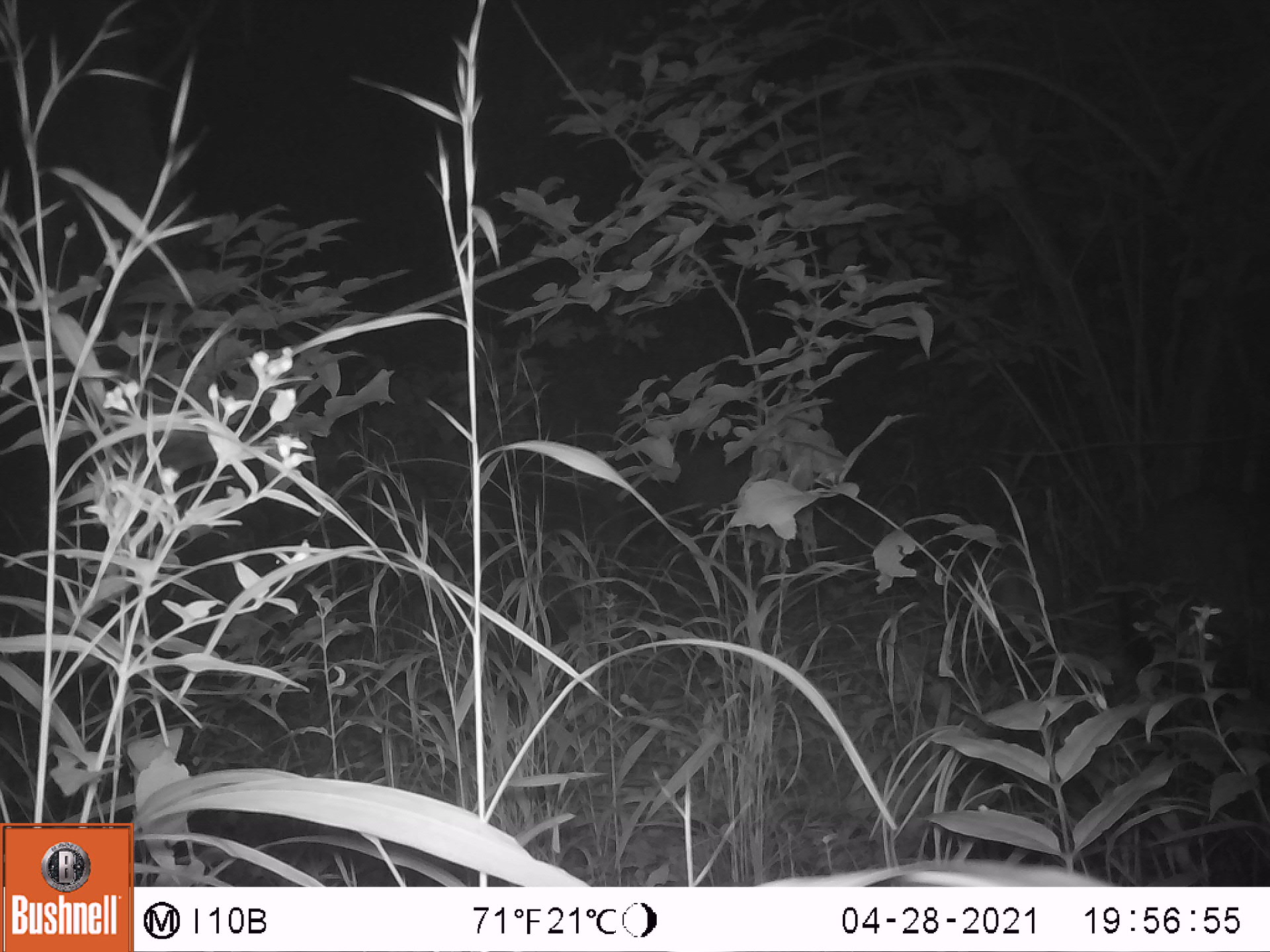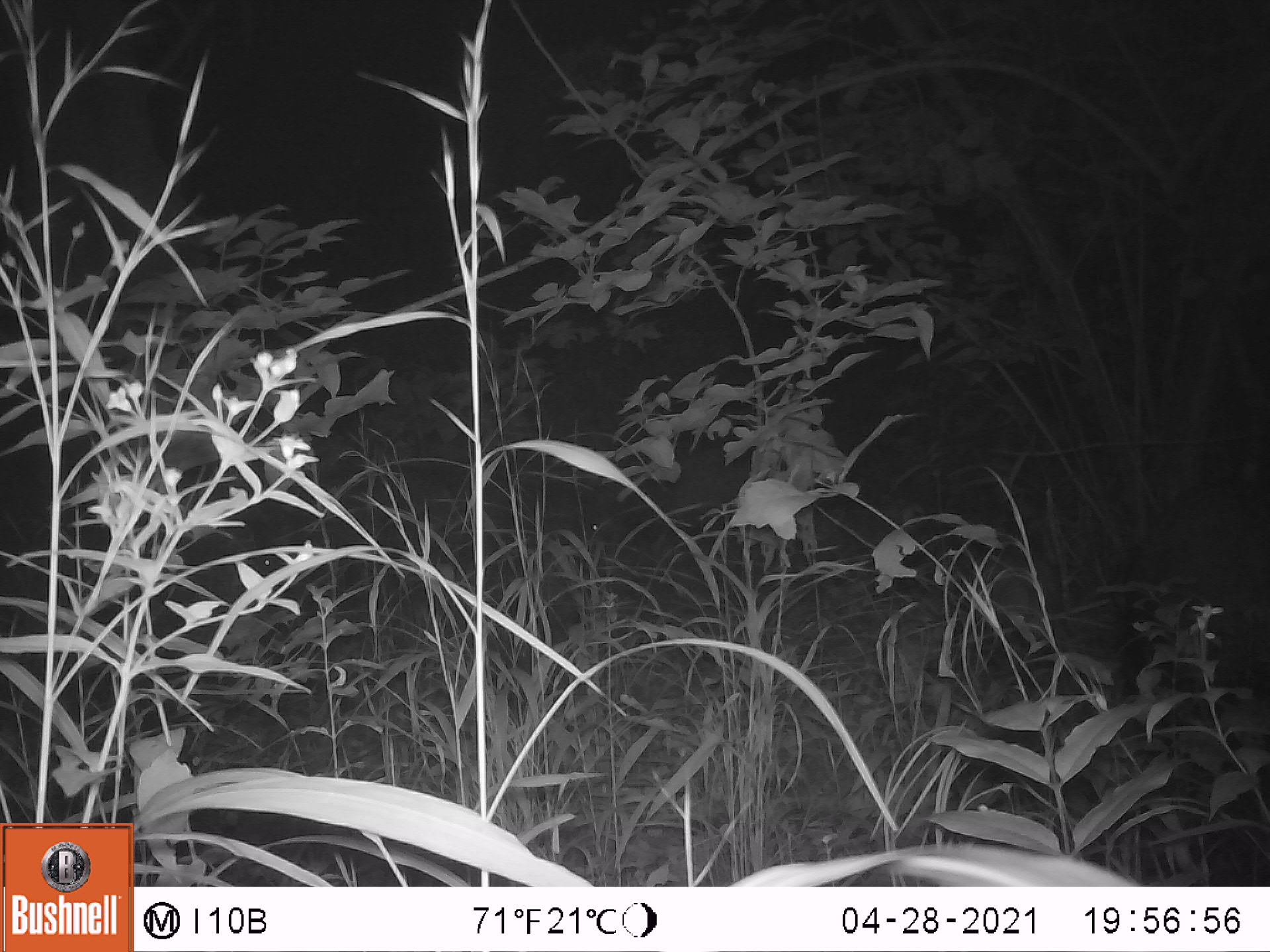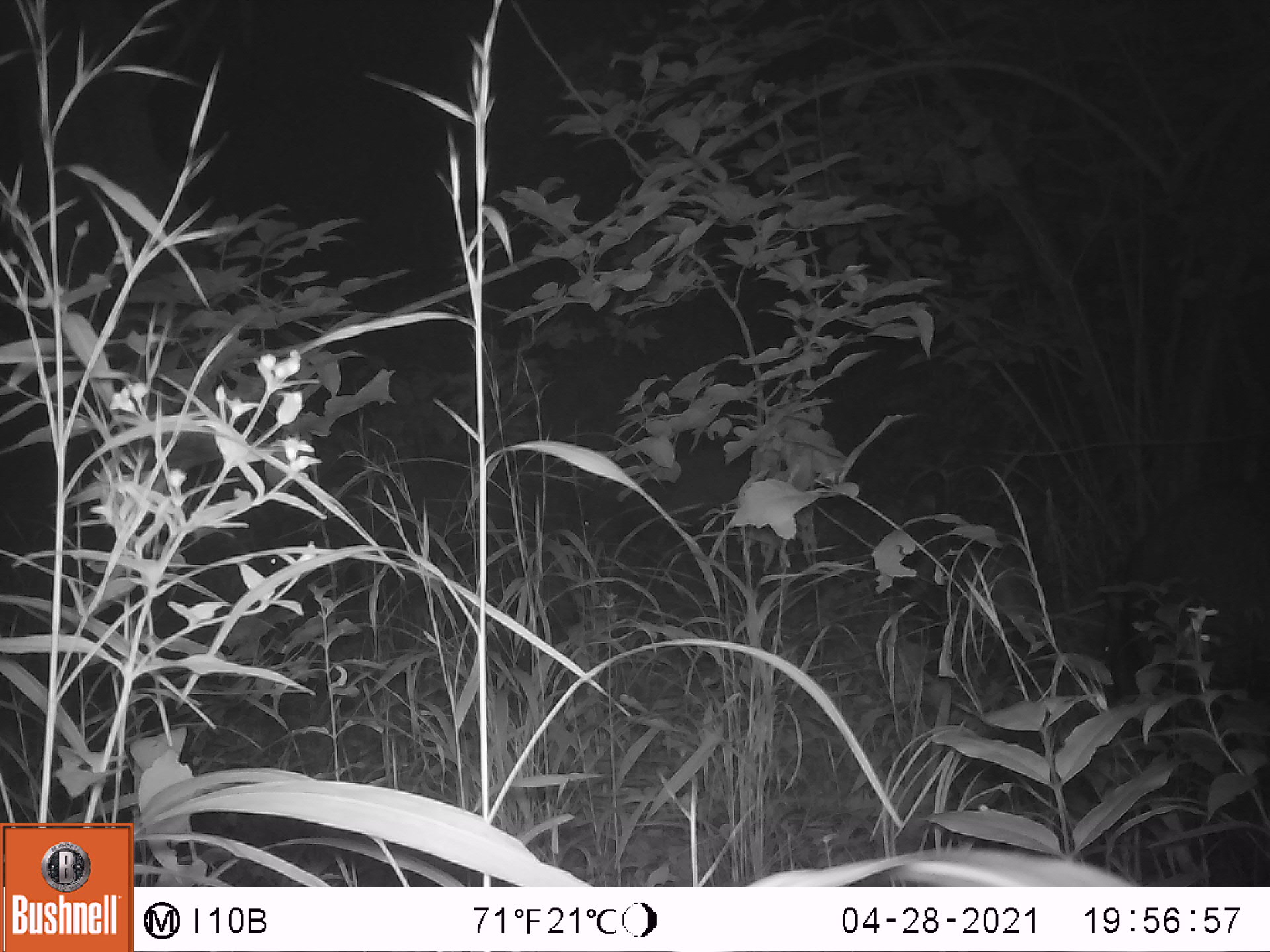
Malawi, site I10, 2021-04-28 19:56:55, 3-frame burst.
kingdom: Animalia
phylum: Chordata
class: Mammalia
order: Artiodactyla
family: Suidae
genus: Potamochoerus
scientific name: Potamochoerus larvatus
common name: bushpig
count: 1